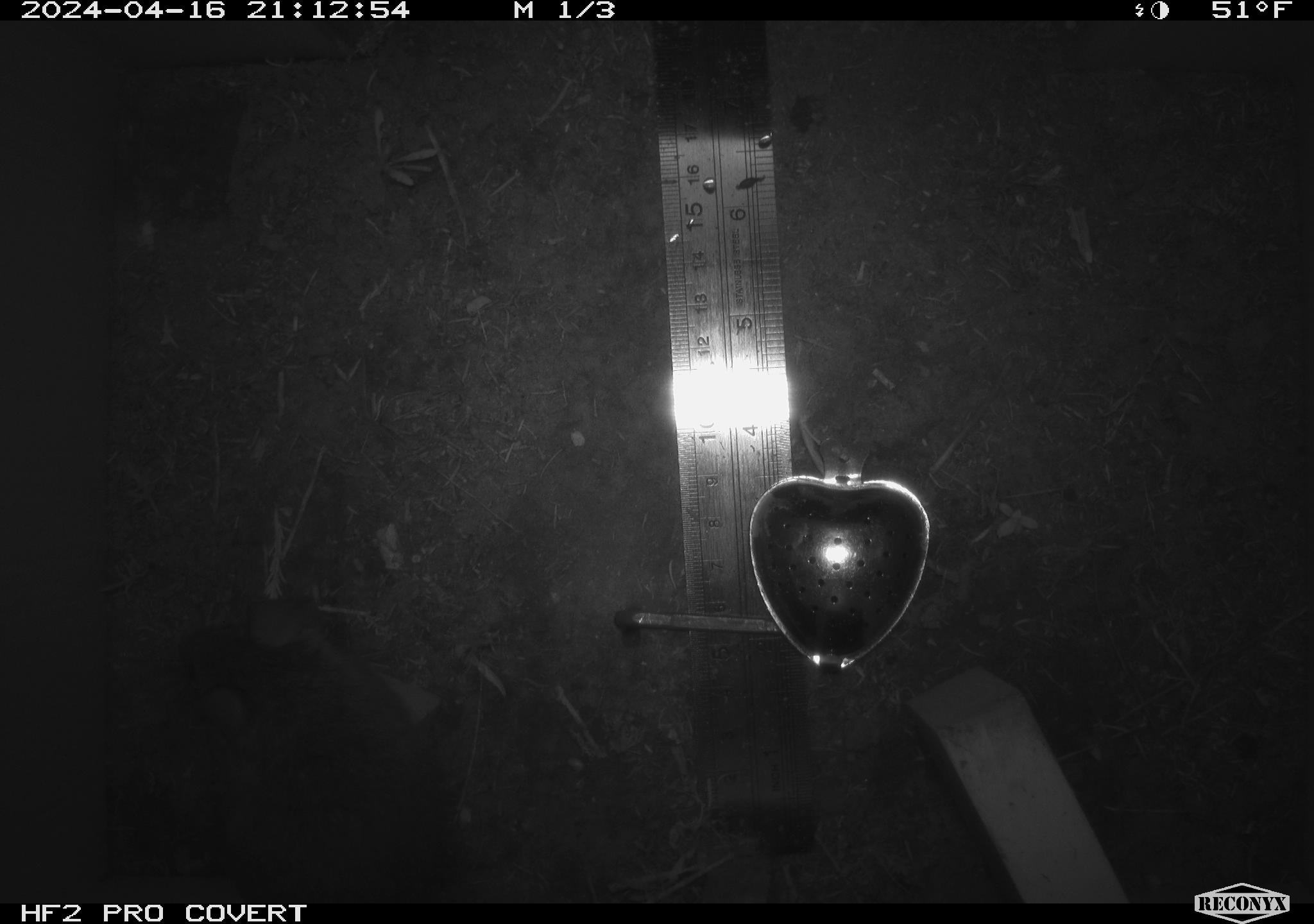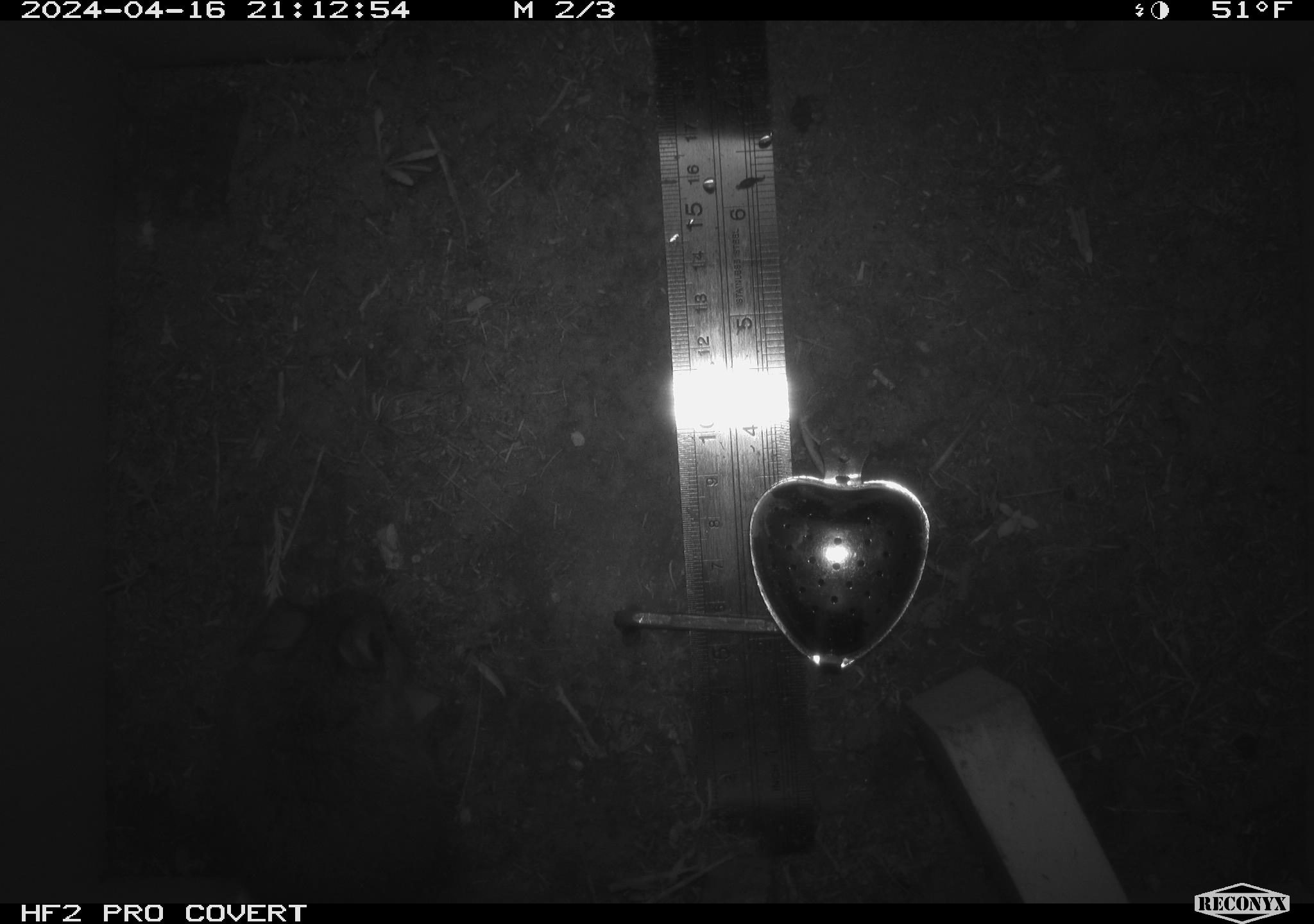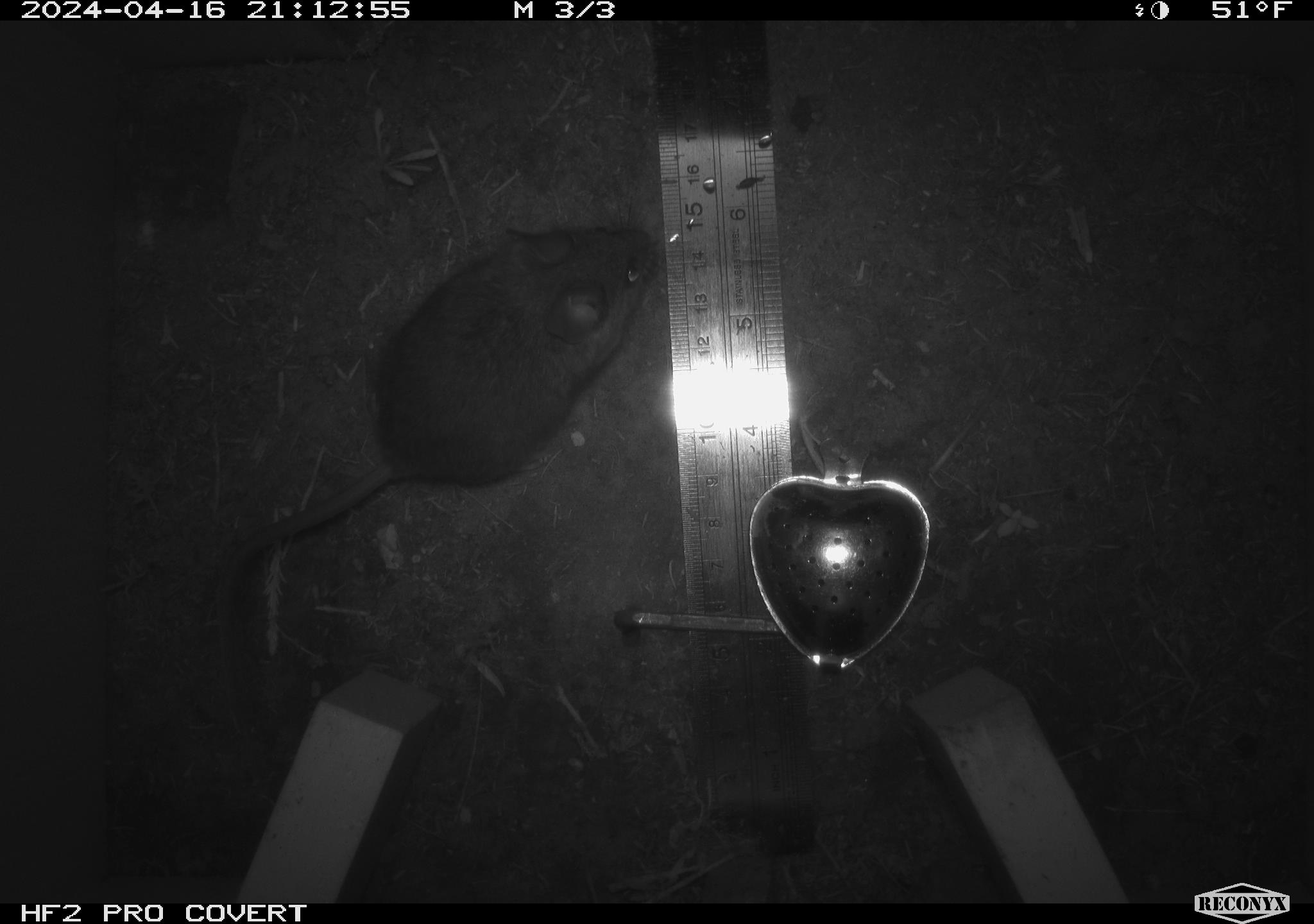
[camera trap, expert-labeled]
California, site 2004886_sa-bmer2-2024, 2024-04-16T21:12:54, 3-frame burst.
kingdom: Animalia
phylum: Chordata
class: Mammalia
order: Rodentia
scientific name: Rodentia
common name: woodrat or rat or mouse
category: woodrat or rat or mouse species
Woodrat or rat or mouse species (woodrat or rat or mouse) (Rodentia).